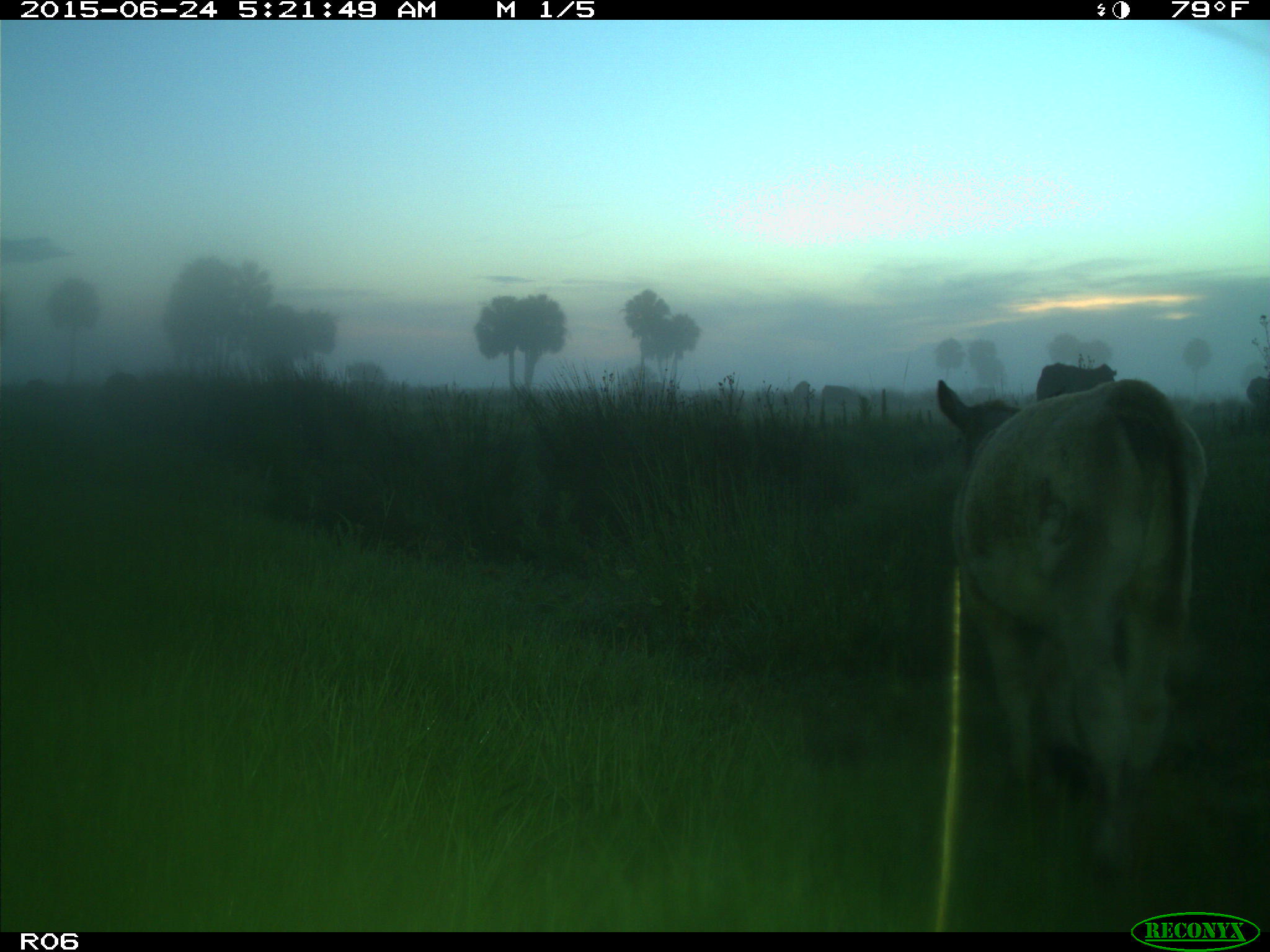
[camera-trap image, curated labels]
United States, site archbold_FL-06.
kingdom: Animalia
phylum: Chordata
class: Mammalia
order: Artiodactyla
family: Bovidae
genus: Bos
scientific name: Bos taurus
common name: domestic cow